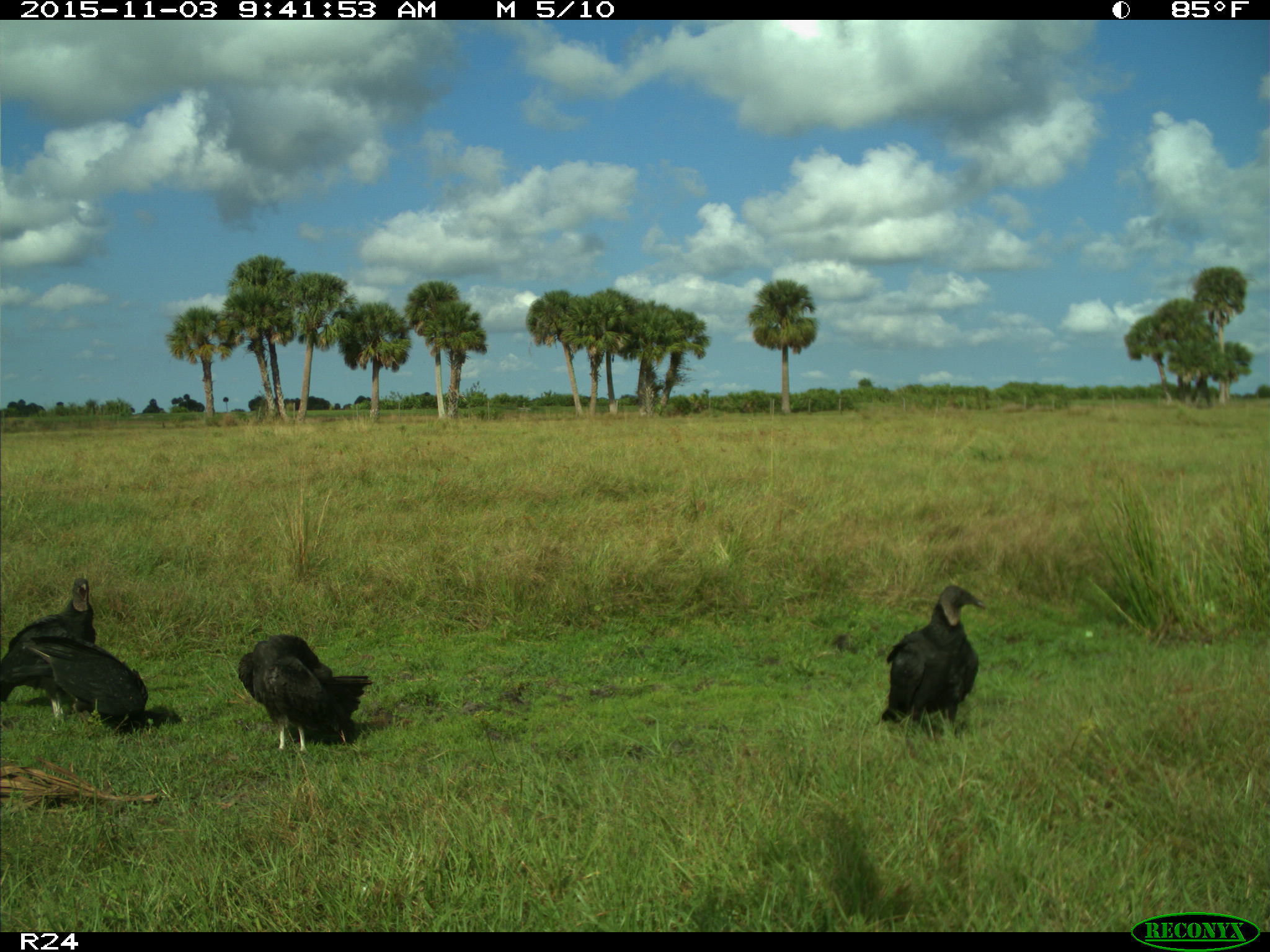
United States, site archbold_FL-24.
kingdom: Animalia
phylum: Chordata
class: Aves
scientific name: Aves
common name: birds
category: unidentified bird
Unidentified bird (birds) (Aves).